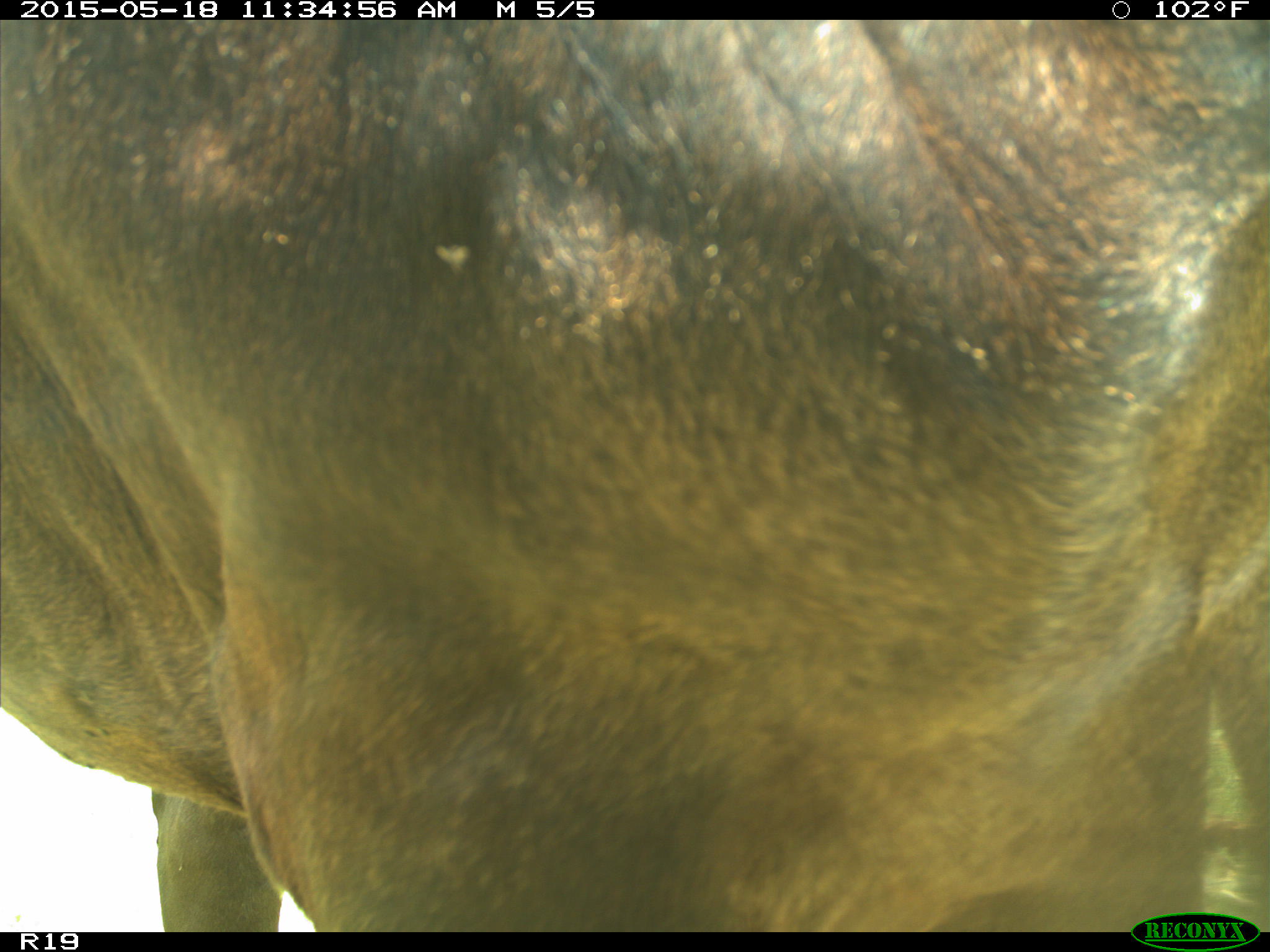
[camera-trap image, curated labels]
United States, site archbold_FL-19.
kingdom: Animalia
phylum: Chordata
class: Mammalia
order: Artiodactyla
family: Bovidae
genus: Bos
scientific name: Bos taurus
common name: domestic cow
Bos taurus (domestic cow).